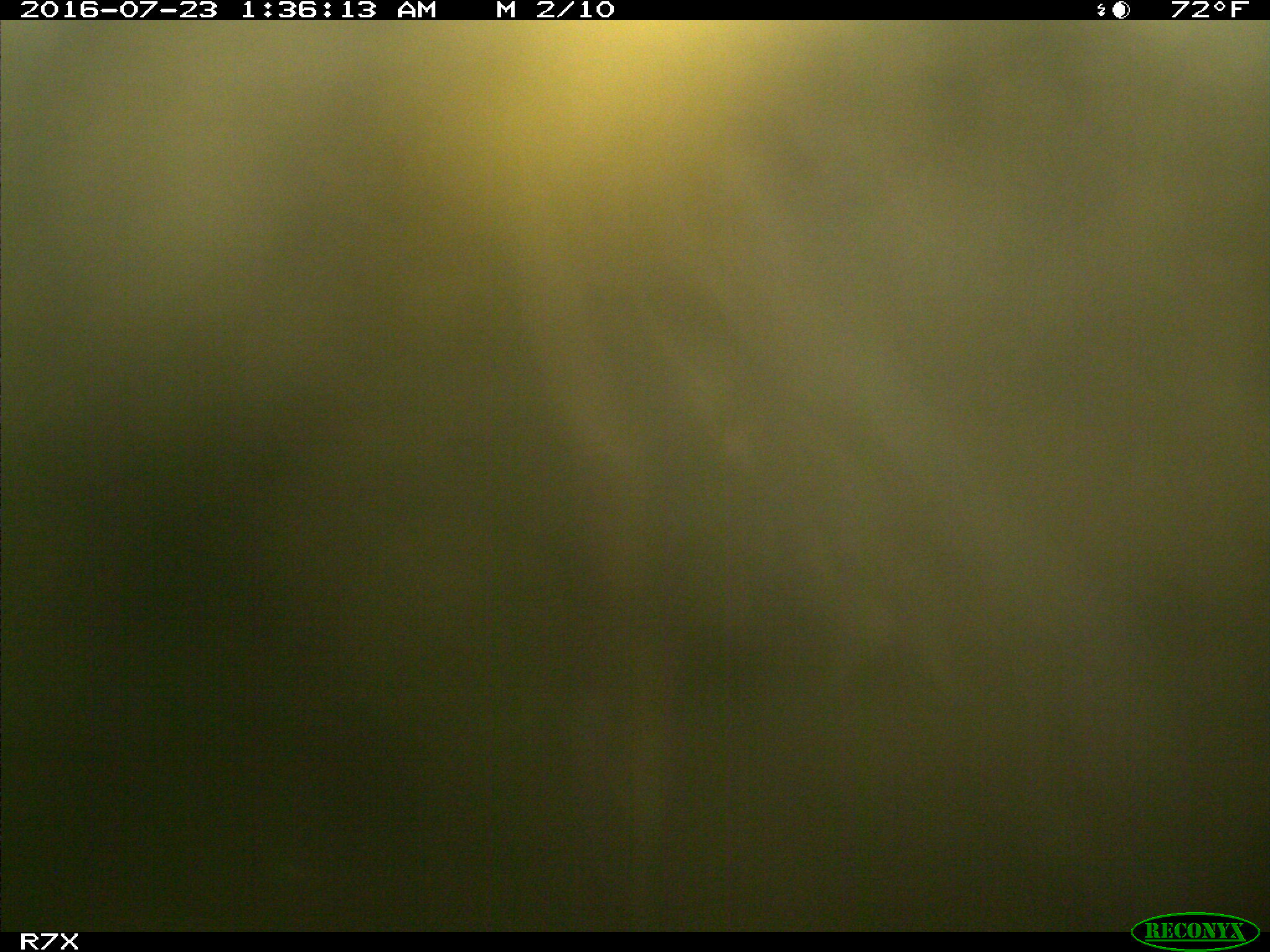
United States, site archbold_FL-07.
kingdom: Animalia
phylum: Chordata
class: Mammalia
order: Artiodactyla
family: Bovidae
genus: Bos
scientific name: Bos taurus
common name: domestic cow